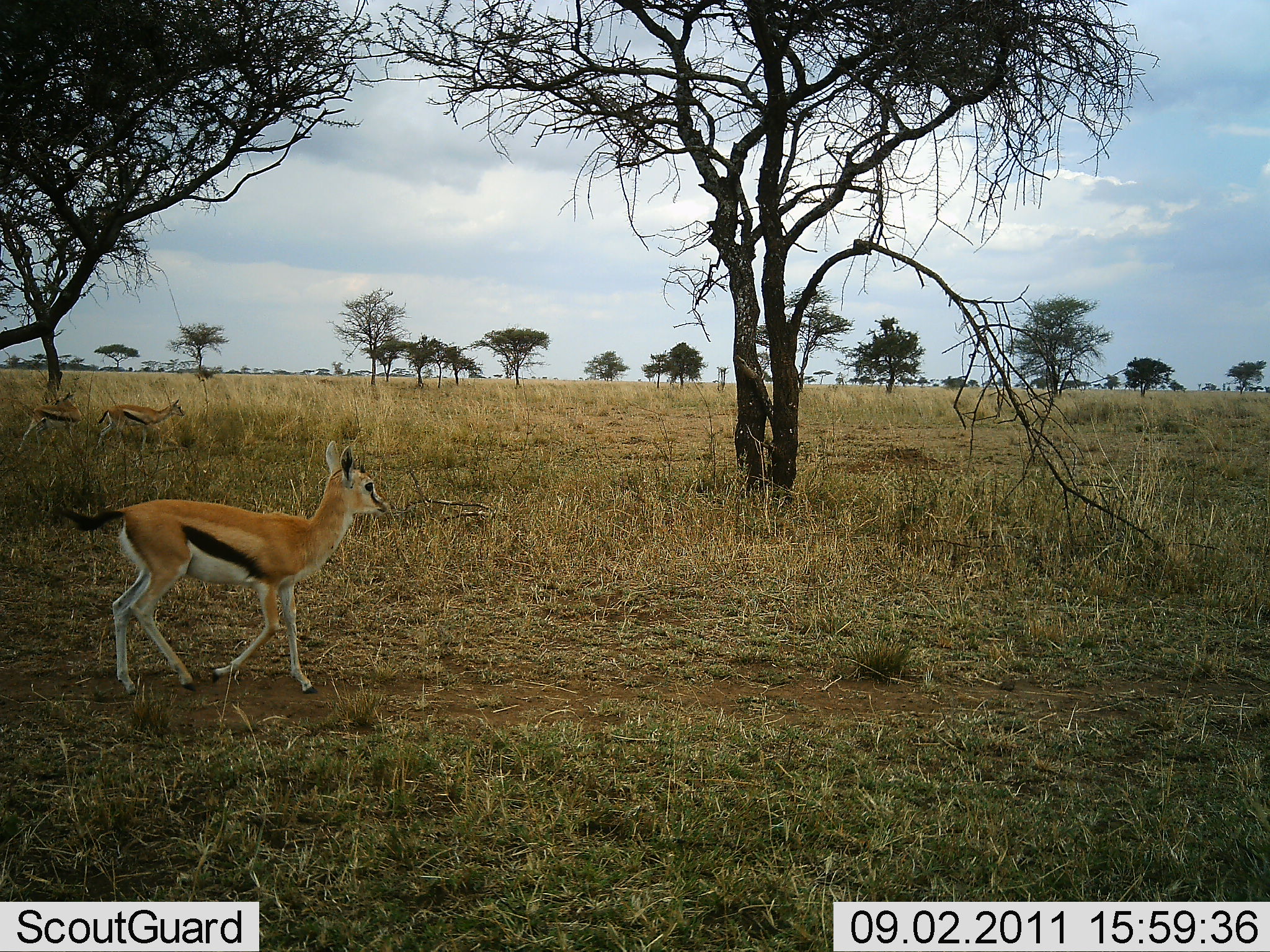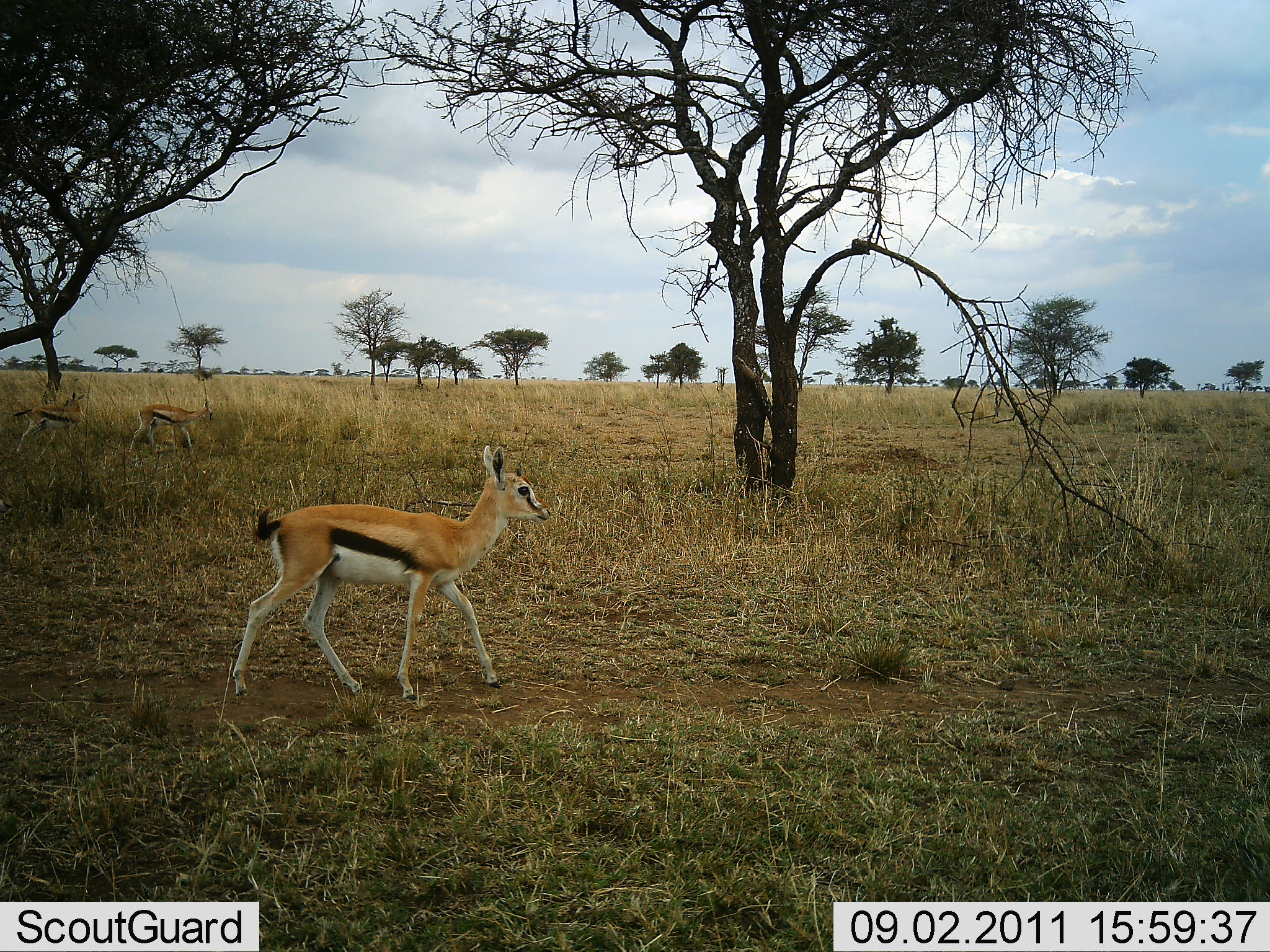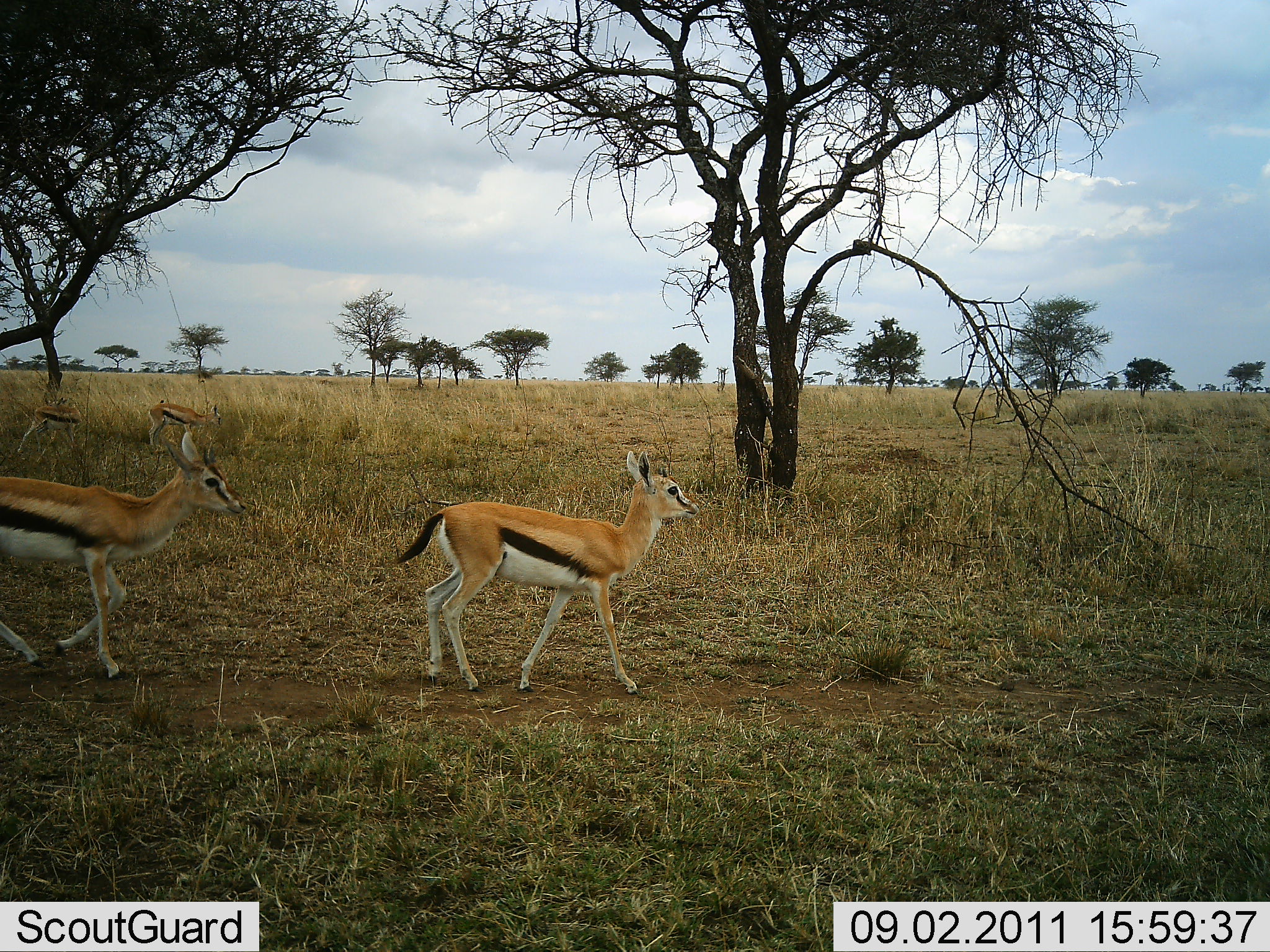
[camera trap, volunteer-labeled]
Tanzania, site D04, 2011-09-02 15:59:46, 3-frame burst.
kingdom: Animalia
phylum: Chordata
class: Mammalia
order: Artiodactyla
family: Bovidae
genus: Eudorcas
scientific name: Eudorcas thomsonii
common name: thomson's gazelle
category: gazellethomsons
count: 4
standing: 42%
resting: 0%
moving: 92%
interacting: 0%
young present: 25%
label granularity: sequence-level